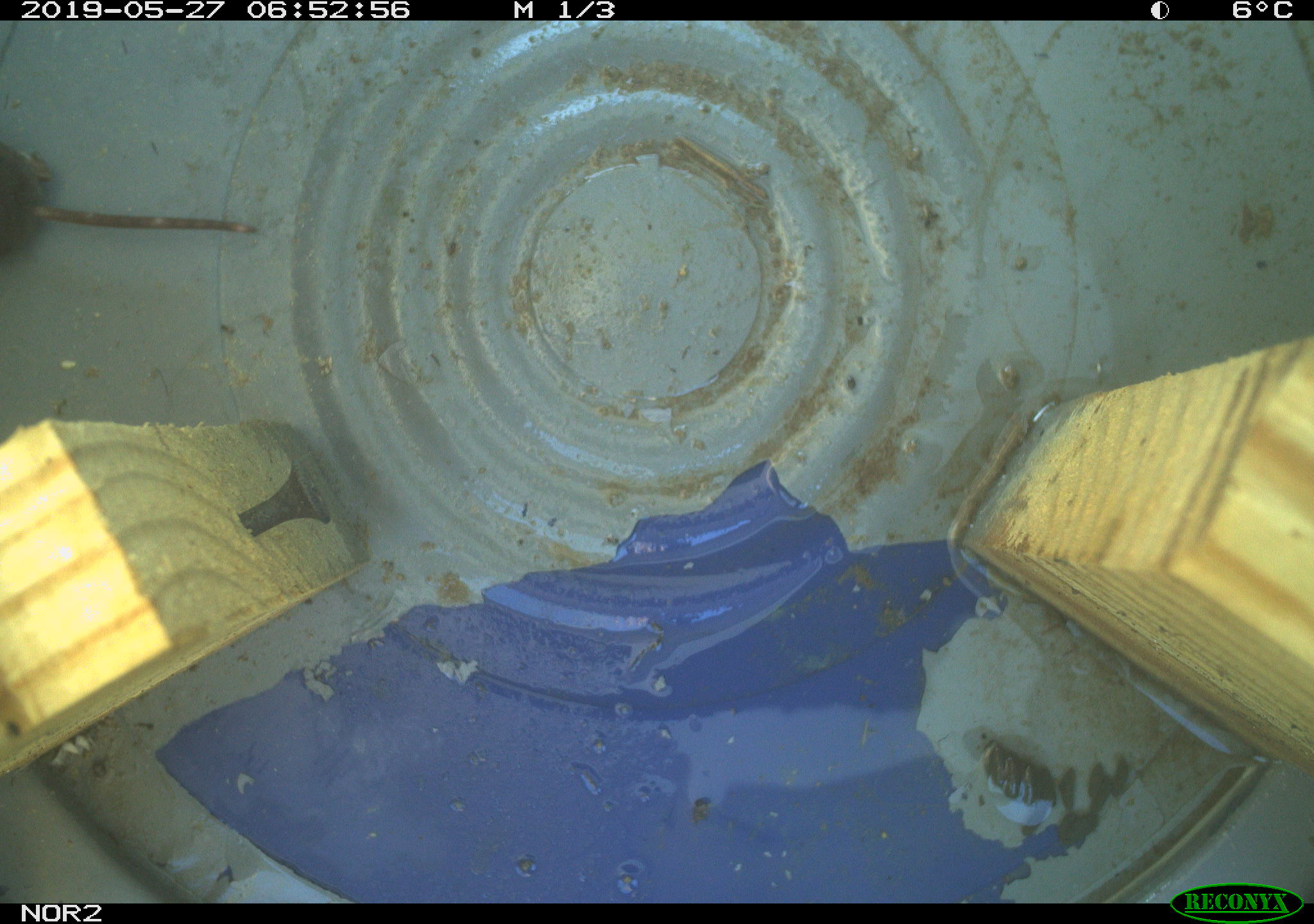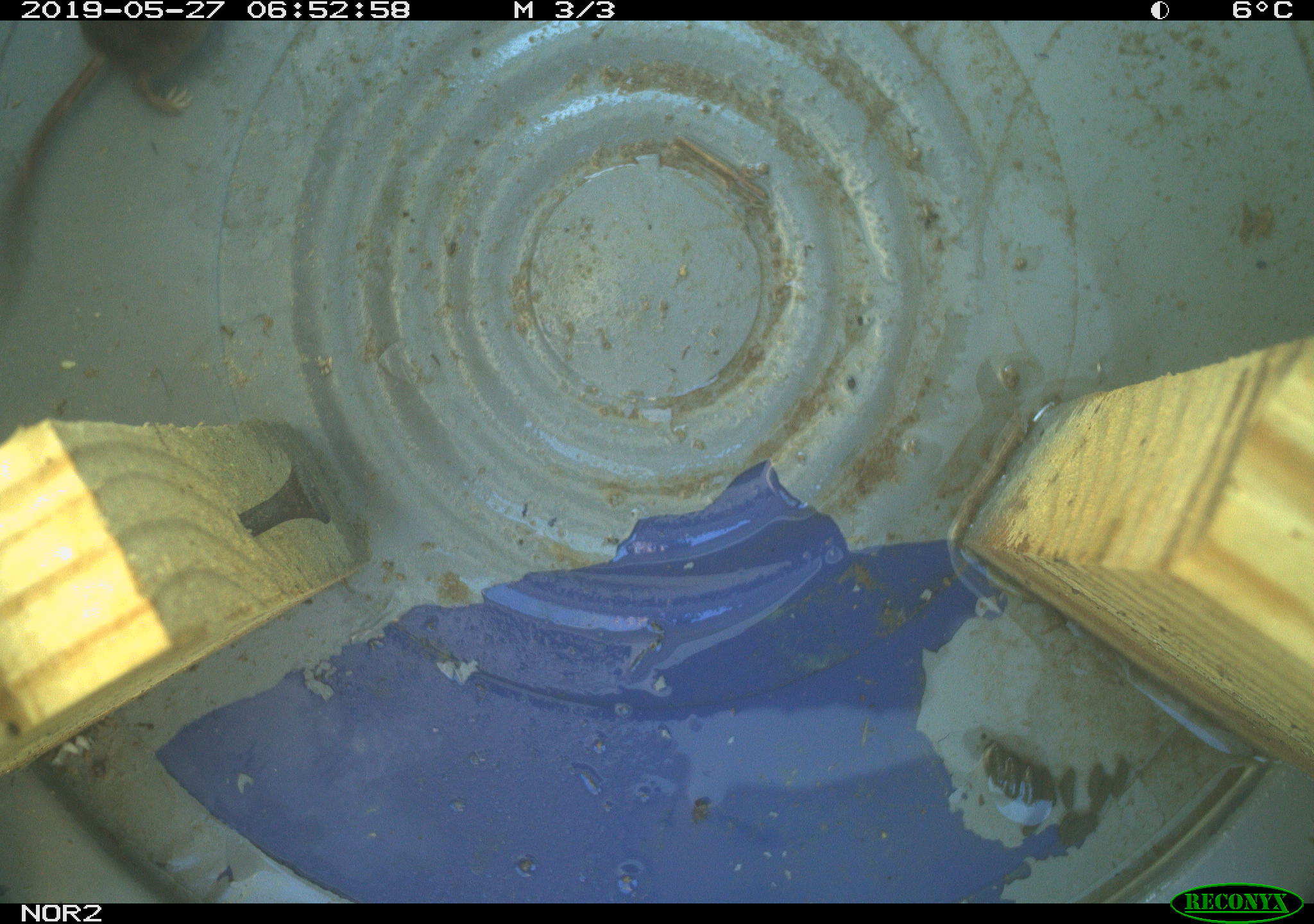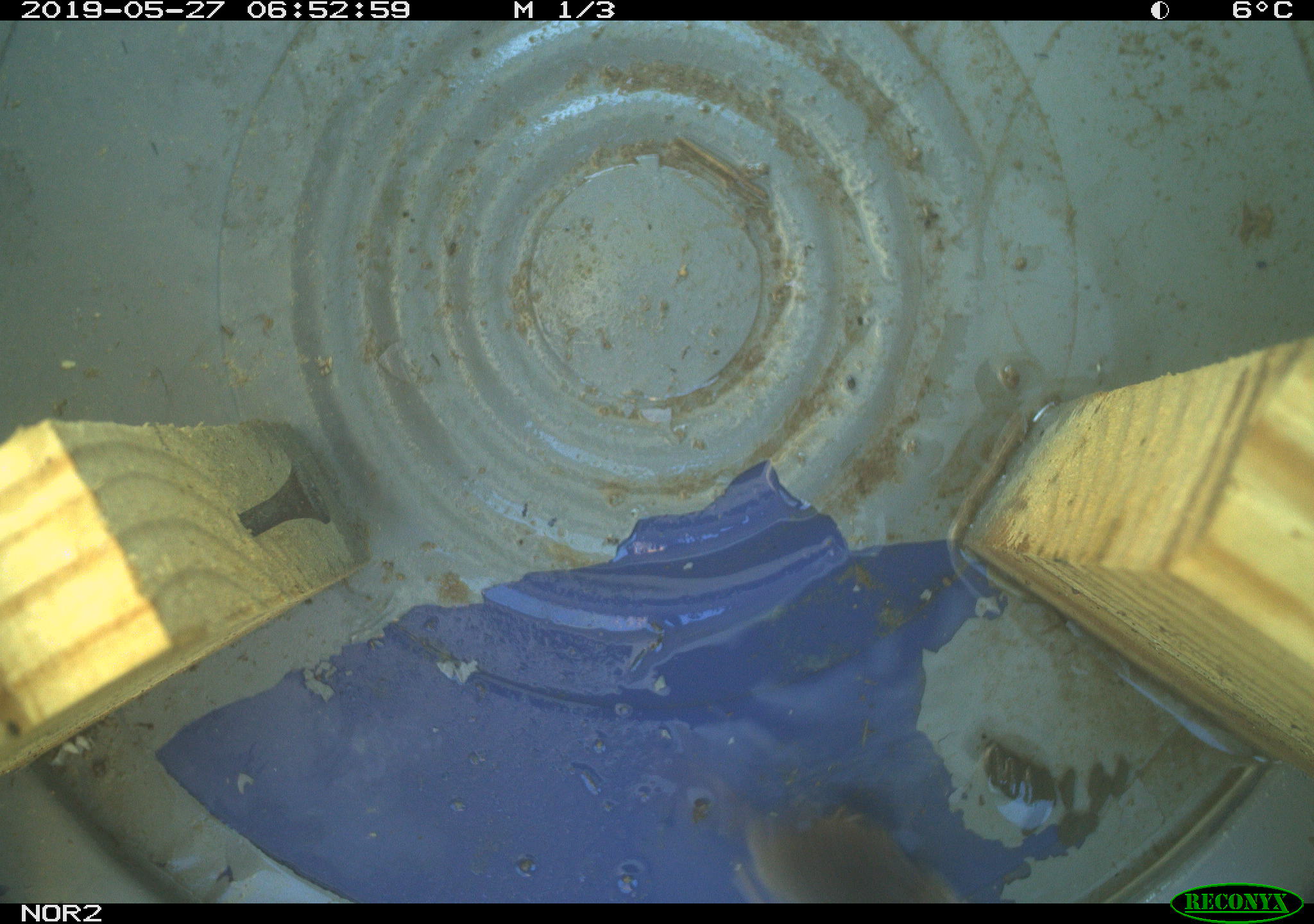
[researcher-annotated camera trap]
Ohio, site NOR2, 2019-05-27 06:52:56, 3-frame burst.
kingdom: Animalia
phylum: Chordata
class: Mammalia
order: Rodentia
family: Cricetidae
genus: Microtus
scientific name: Microtus pennsylvanicus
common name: meadow vole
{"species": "meadow vole (Microtus pennsylvanicus)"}